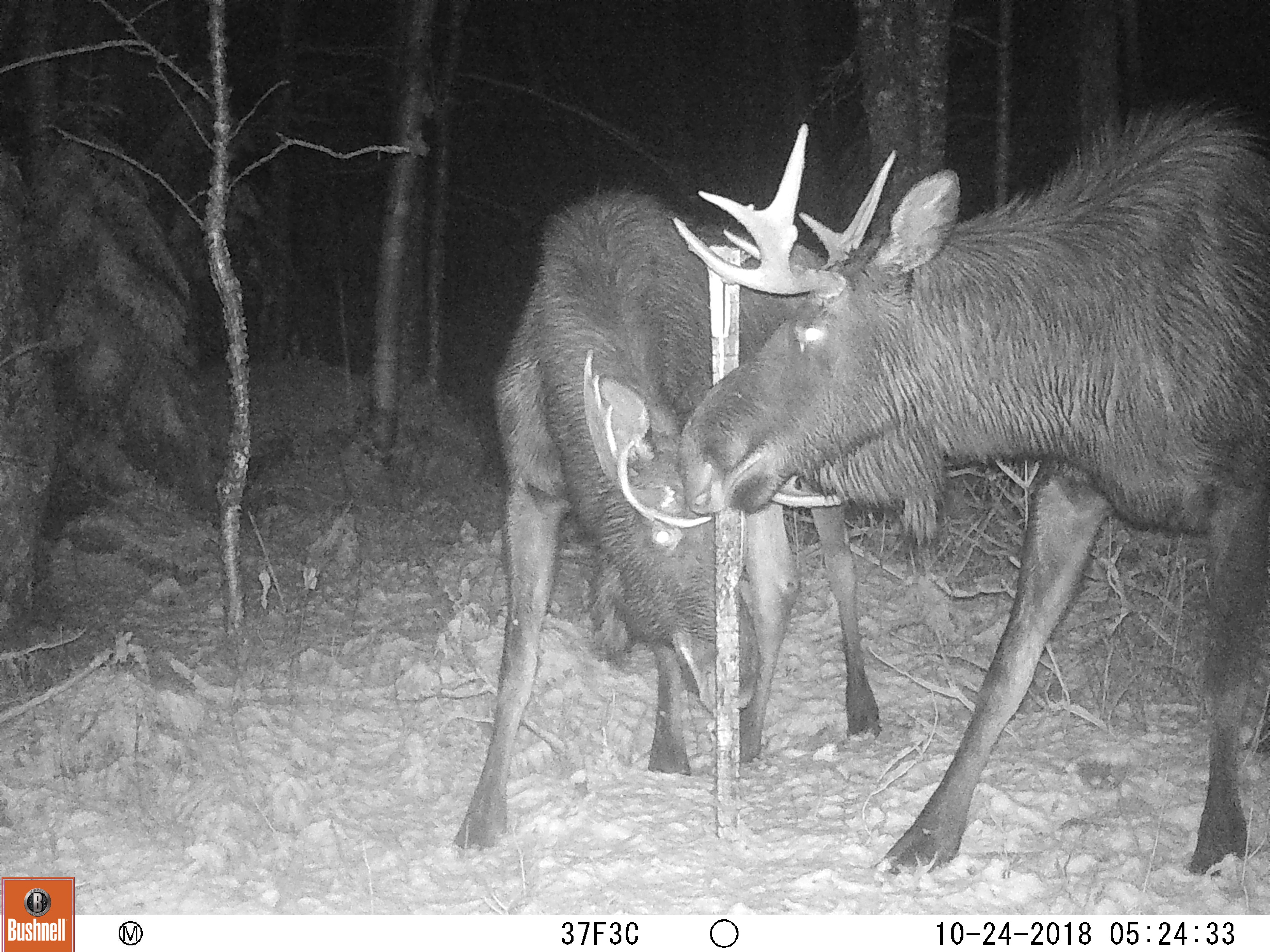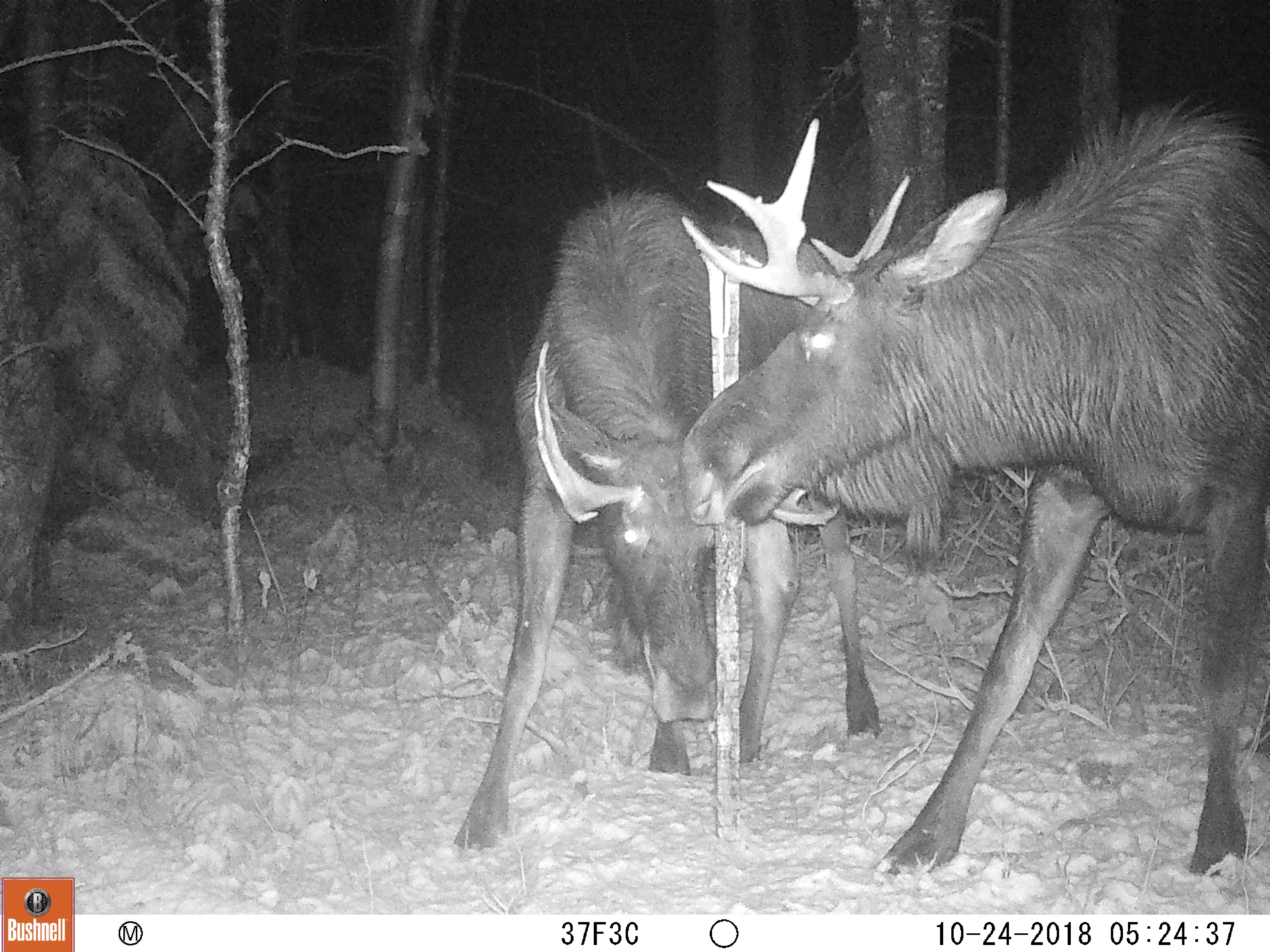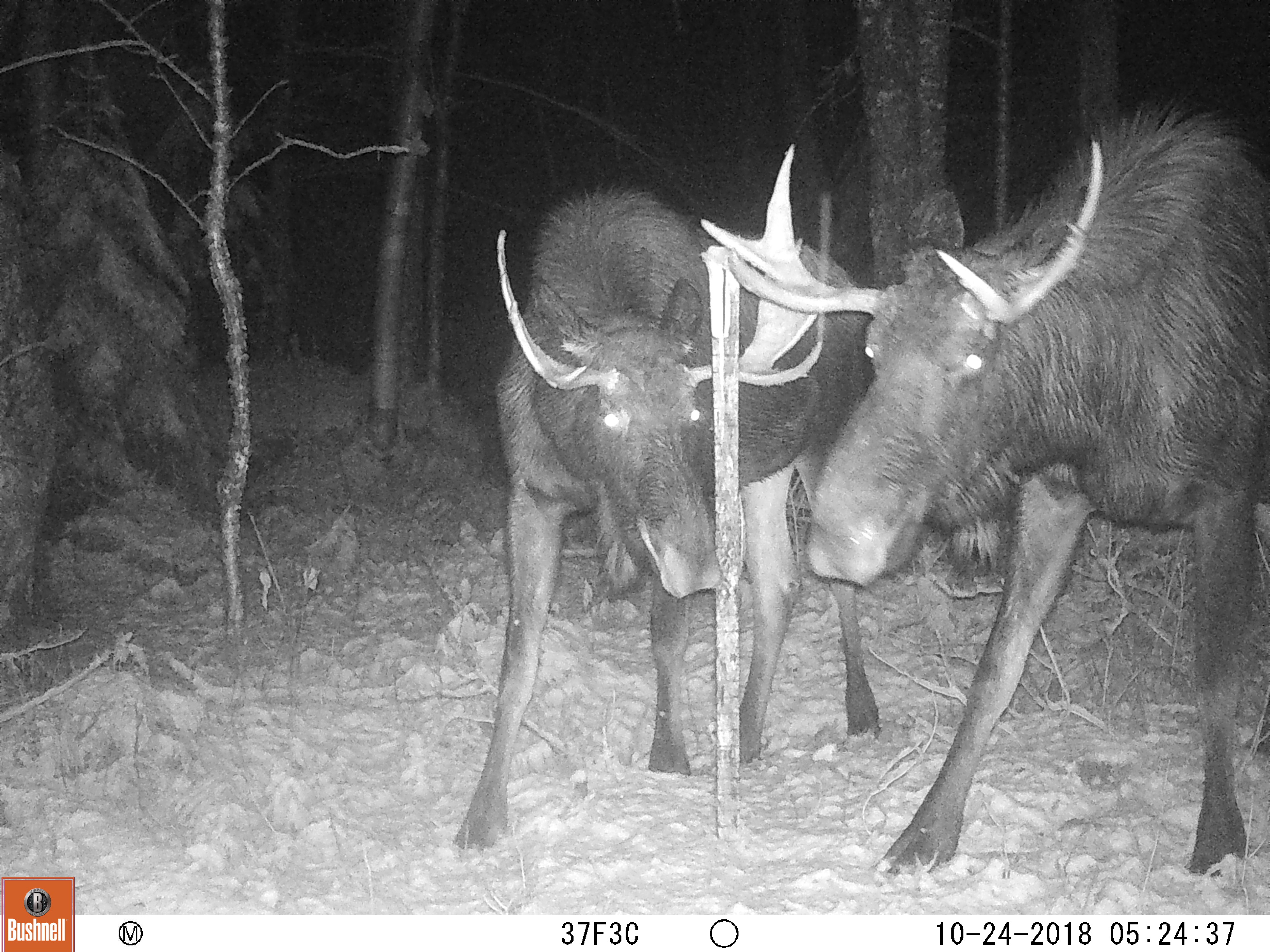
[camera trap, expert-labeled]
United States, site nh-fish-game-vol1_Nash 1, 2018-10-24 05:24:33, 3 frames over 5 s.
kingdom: Animalia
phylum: Chordata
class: Mammalia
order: Artiodactyla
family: Cervidae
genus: Alces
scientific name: Alces alces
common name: moose